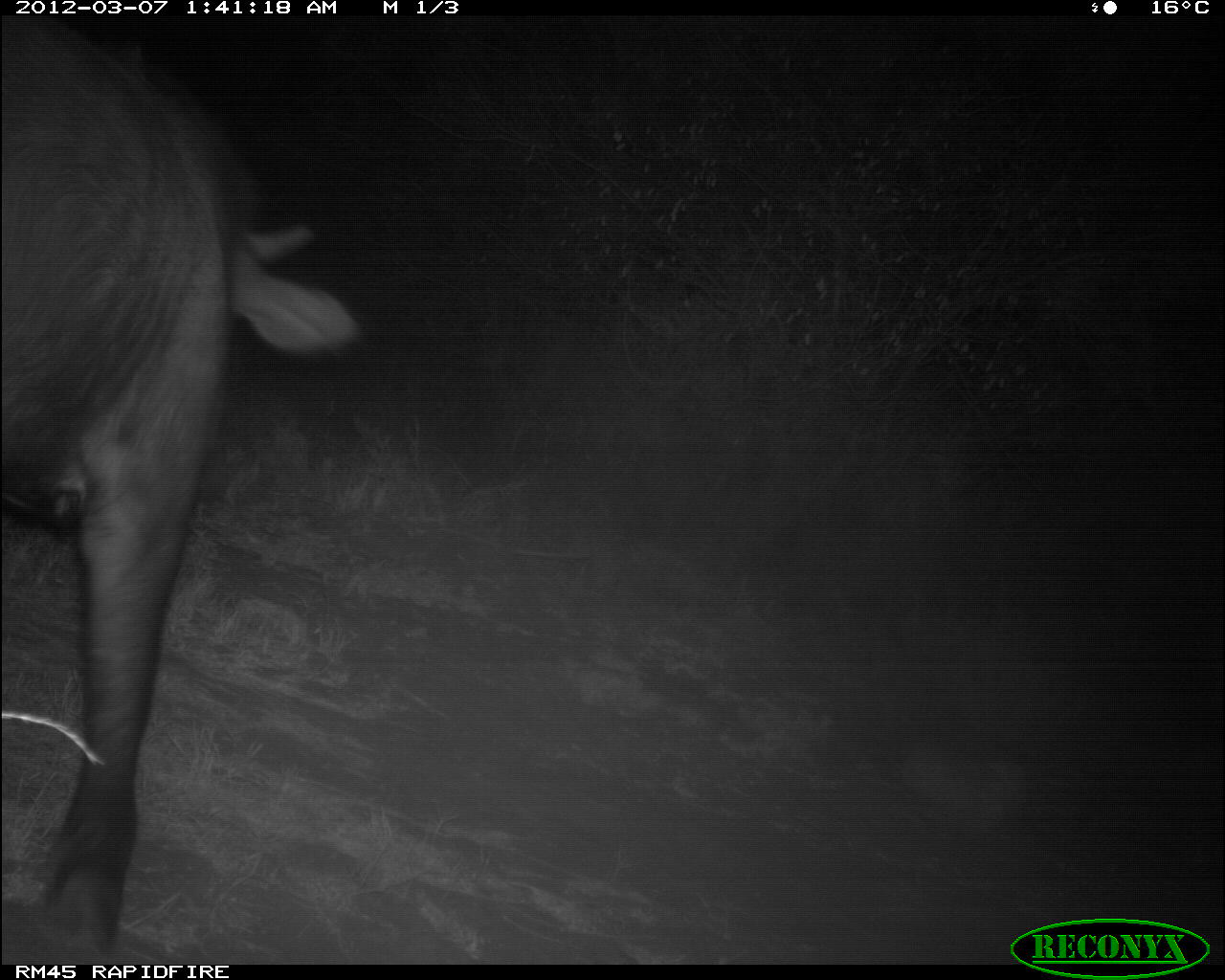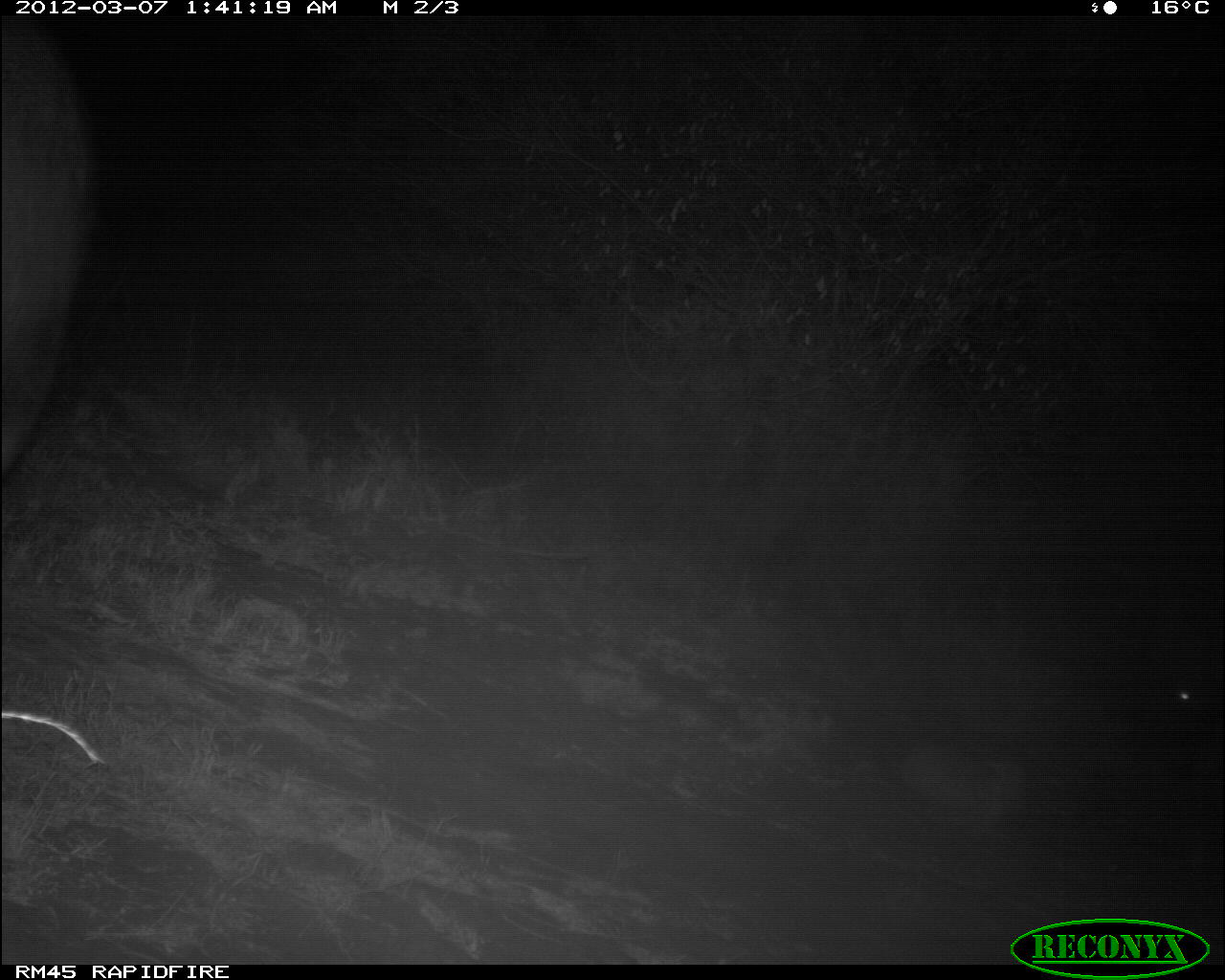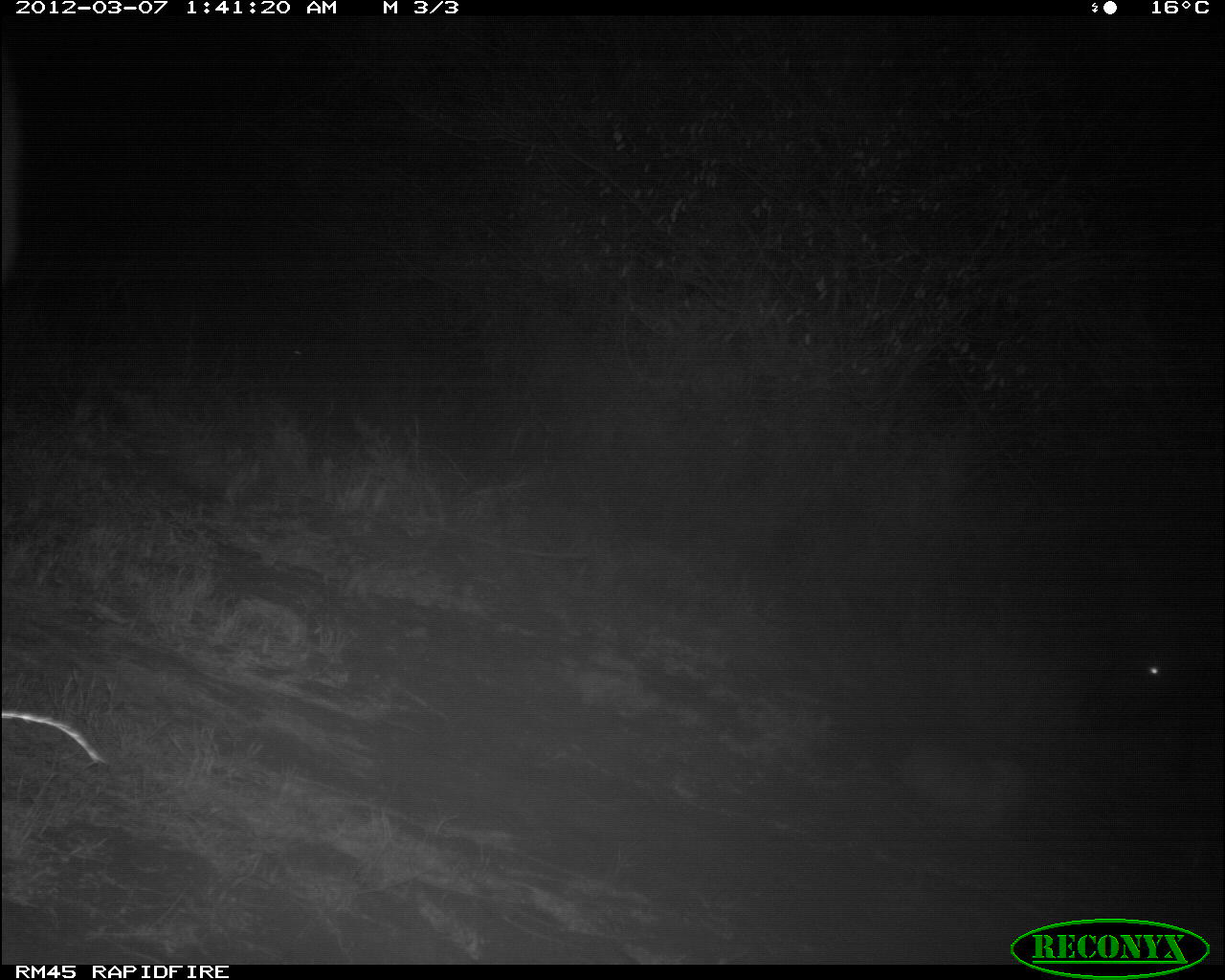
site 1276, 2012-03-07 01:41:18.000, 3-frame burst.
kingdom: Animalia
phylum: Chordata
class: Mammalia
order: Artiodactyla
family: Bovidae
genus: Bos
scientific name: Bos taurus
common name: domestic cattle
Bos taurus (domestic cattle), count 1.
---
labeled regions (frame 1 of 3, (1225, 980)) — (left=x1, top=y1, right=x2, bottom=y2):
bos taurus: (left=0, top=29, right=368, bottom=967)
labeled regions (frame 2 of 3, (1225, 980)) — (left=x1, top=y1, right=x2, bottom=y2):
bos taurus: (left=0, top=16, right=96, bottom=477)